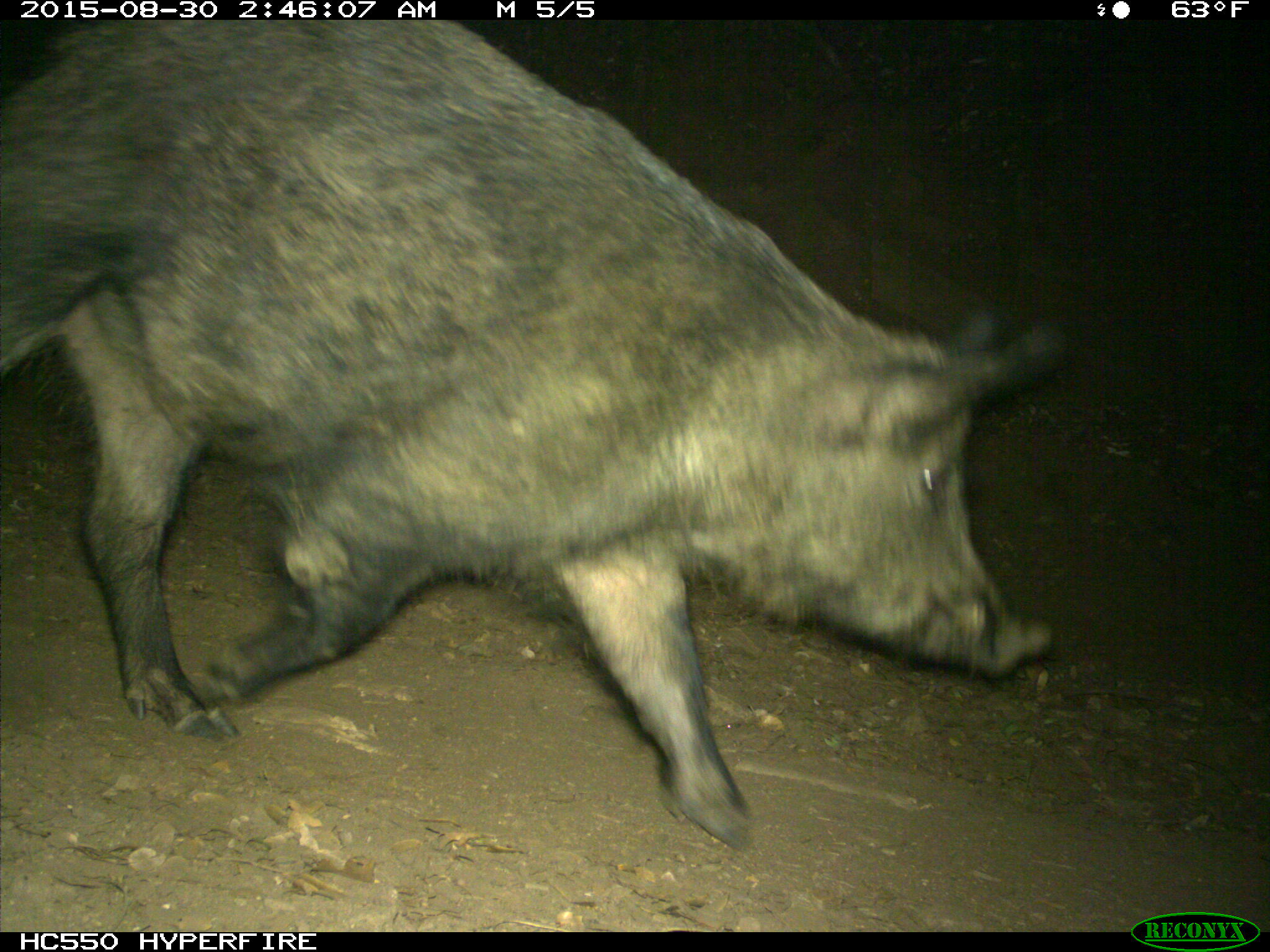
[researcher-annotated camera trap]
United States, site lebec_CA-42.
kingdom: Animalia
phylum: Chordata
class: Mammalia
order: Artiodactyla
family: Suidae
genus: Sus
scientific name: Sus scrofa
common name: wild boar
Sus scrofa (wild boar).